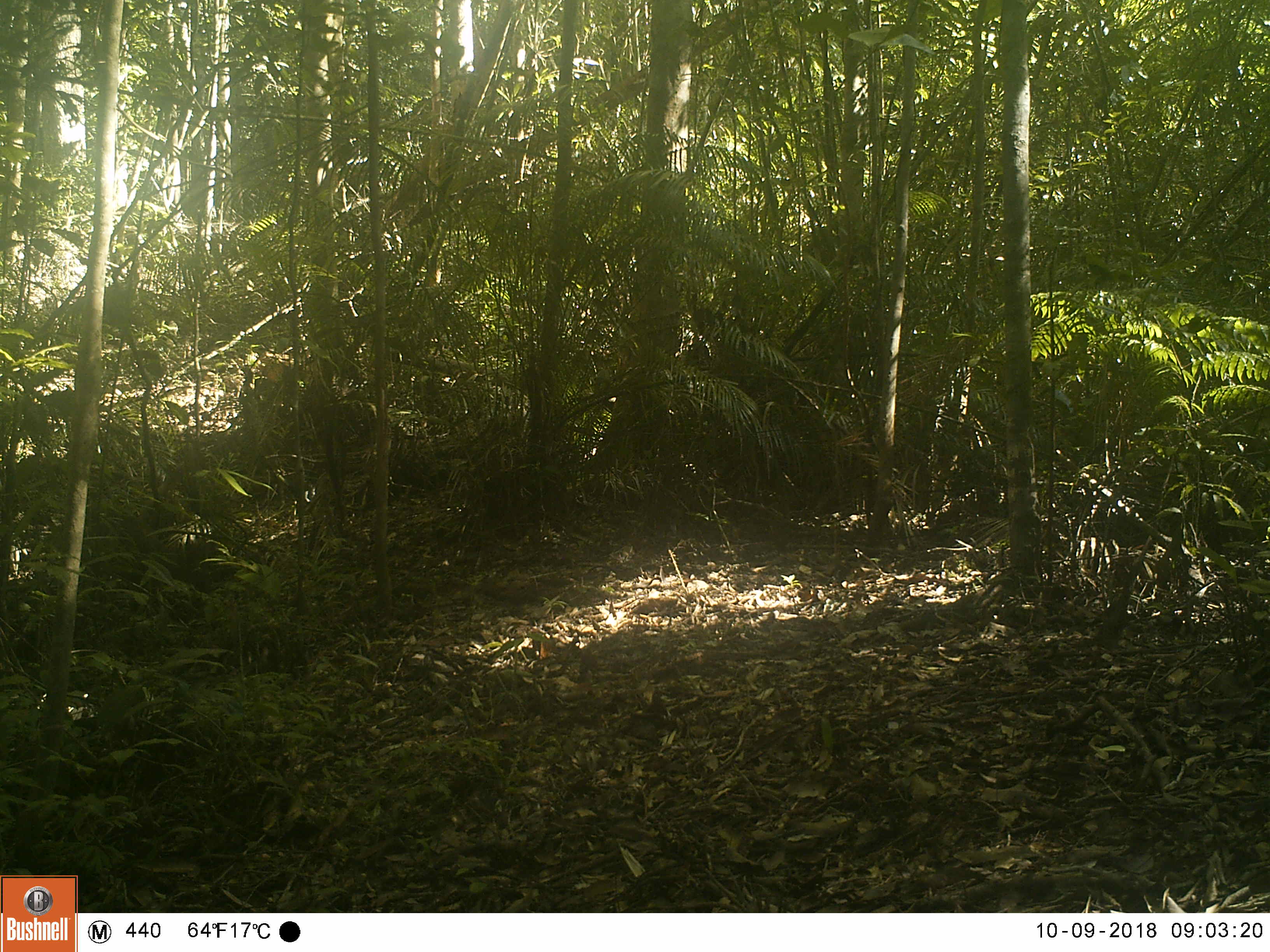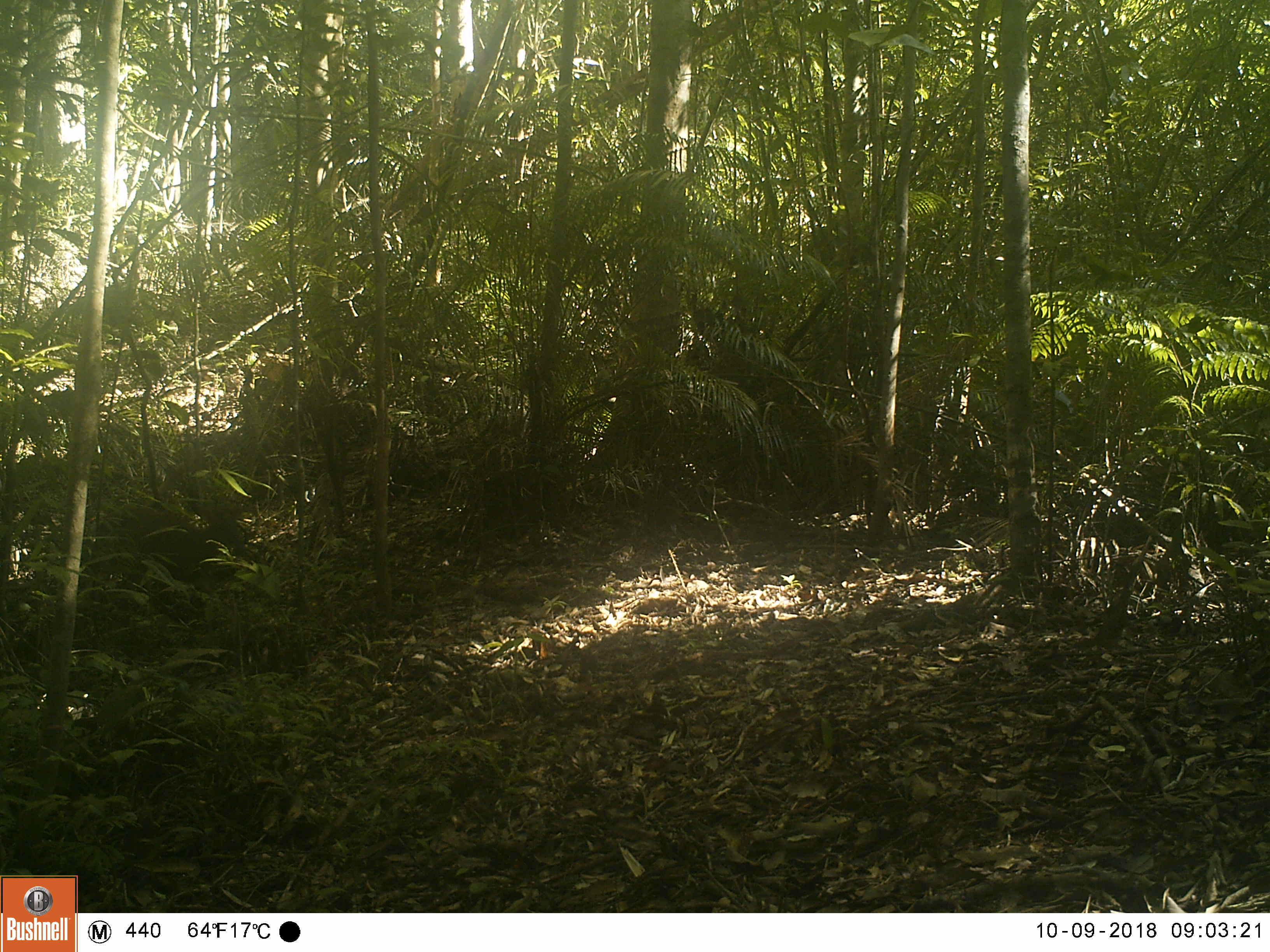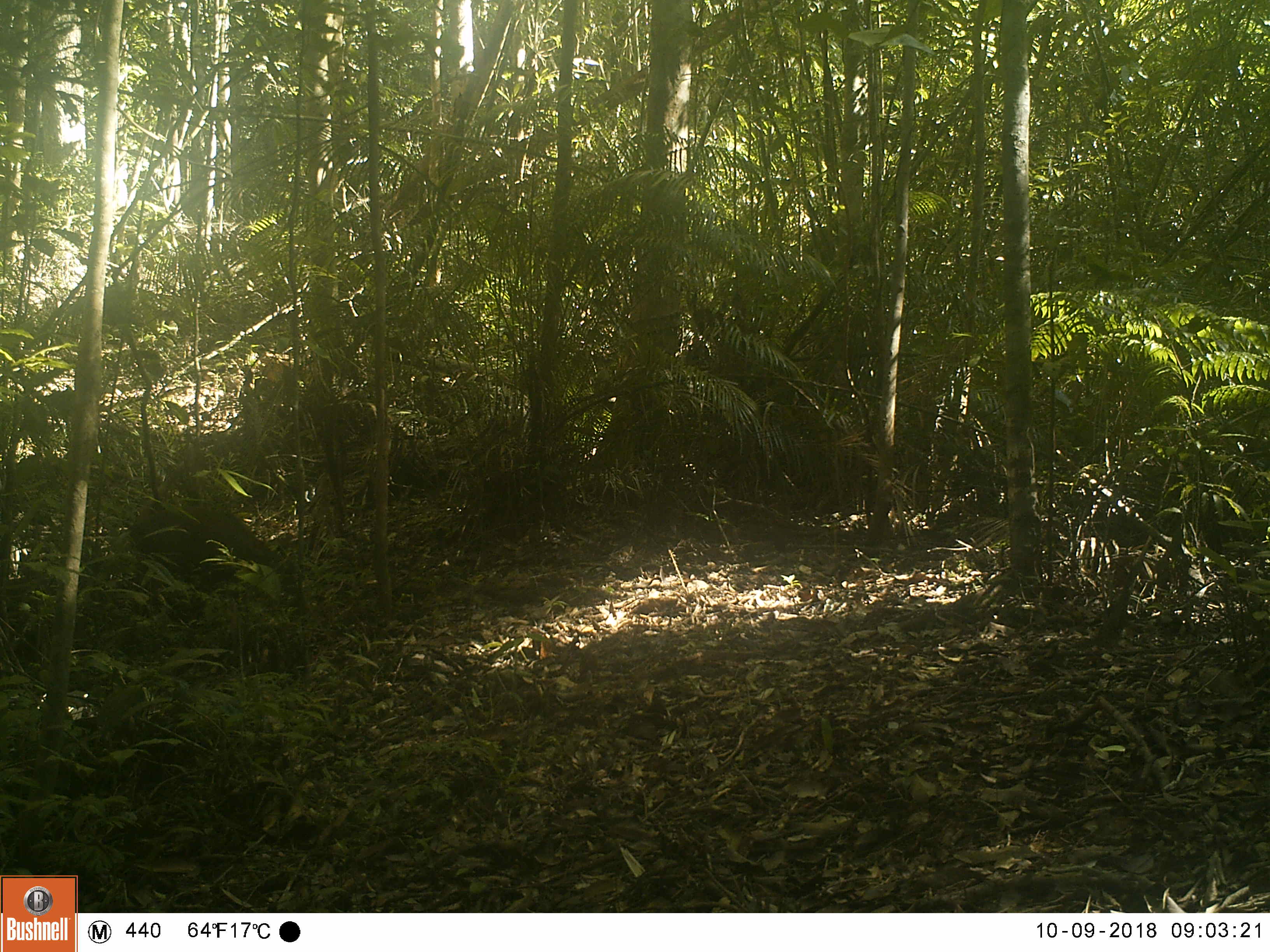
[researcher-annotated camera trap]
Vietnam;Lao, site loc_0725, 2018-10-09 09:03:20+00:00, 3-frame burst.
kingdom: Animalia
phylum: Chordata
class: Mammalia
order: Artiodactyla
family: Cervidae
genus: Muntiacus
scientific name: Muntiacus rooseveltorum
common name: roosevelt's muntjac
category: roosevelts muntjac group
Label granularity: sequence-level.